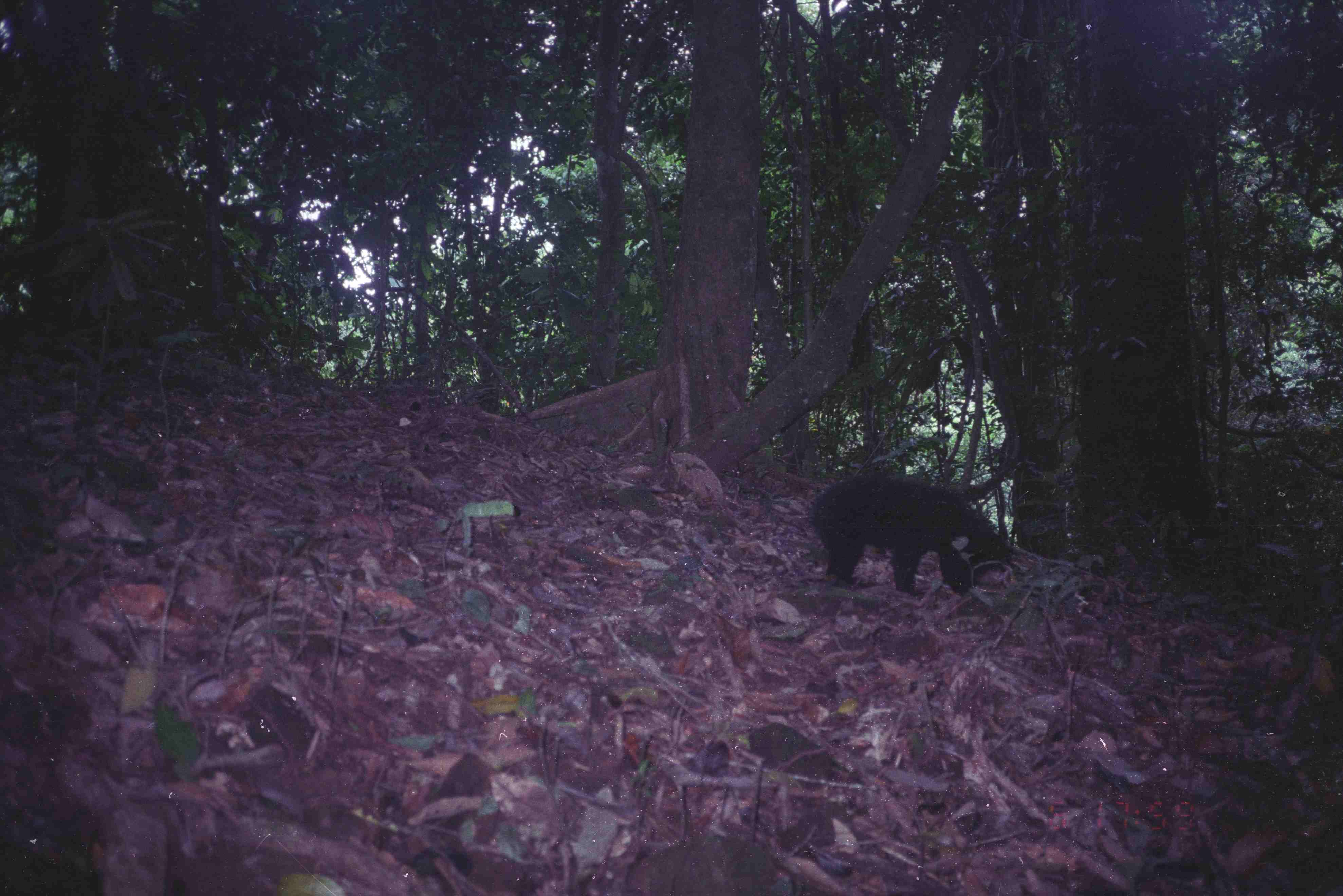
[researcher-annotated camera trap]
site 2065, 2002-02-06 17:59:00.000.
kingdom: Animalia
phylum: Chordata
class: Mammalia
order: Carnivora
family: Ursidae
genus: Helarctos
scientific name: Helarctos malayanus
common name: sun bear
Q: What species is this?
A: Helarctos malayanus (sun bear).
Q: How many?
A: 1.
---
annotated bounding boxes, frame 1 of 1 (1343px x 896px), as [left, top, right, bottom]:
helarctos malayanus: [804, 469, 1015, 596]